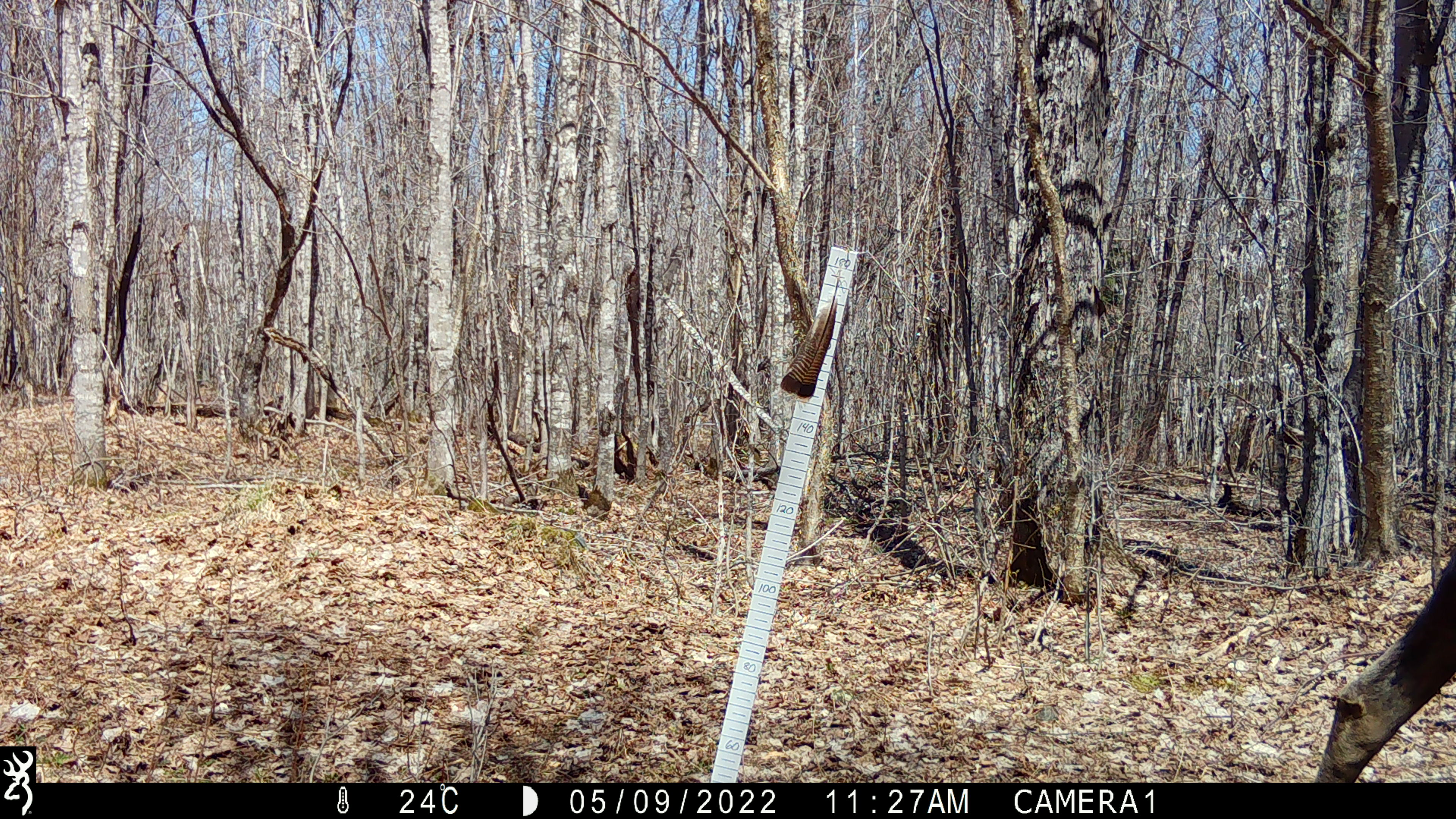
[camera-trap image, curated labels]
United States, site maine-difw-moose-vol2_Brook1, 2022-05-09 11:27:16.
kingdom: Animalia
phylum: Chordata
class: Mammalia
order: Artiodactyla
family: Cervidae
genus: Alces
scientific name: Alces alces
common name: moose